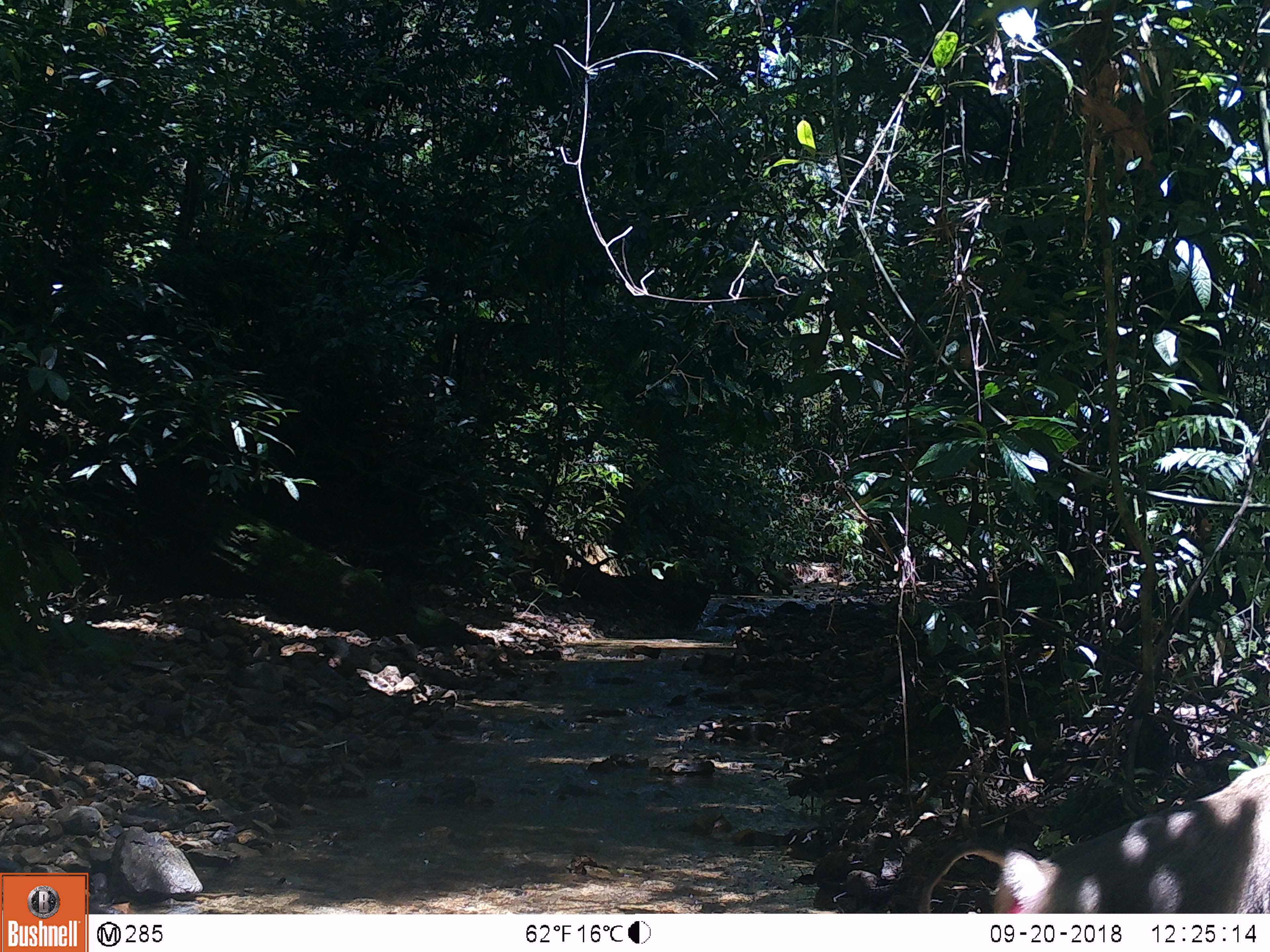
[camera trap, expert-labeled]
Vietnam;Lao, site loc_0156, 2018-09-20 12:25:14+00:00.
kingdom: Animalia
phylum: Chordata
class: Mammalia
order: Primates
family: Cercopithecidae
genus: Macaca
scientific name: Macaca nemestrina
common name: pig-tailed macaque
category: pig tailed macaque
Pig tailed macaque (pig-tailed macaque) (Macaca nemestrina). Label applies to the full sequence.